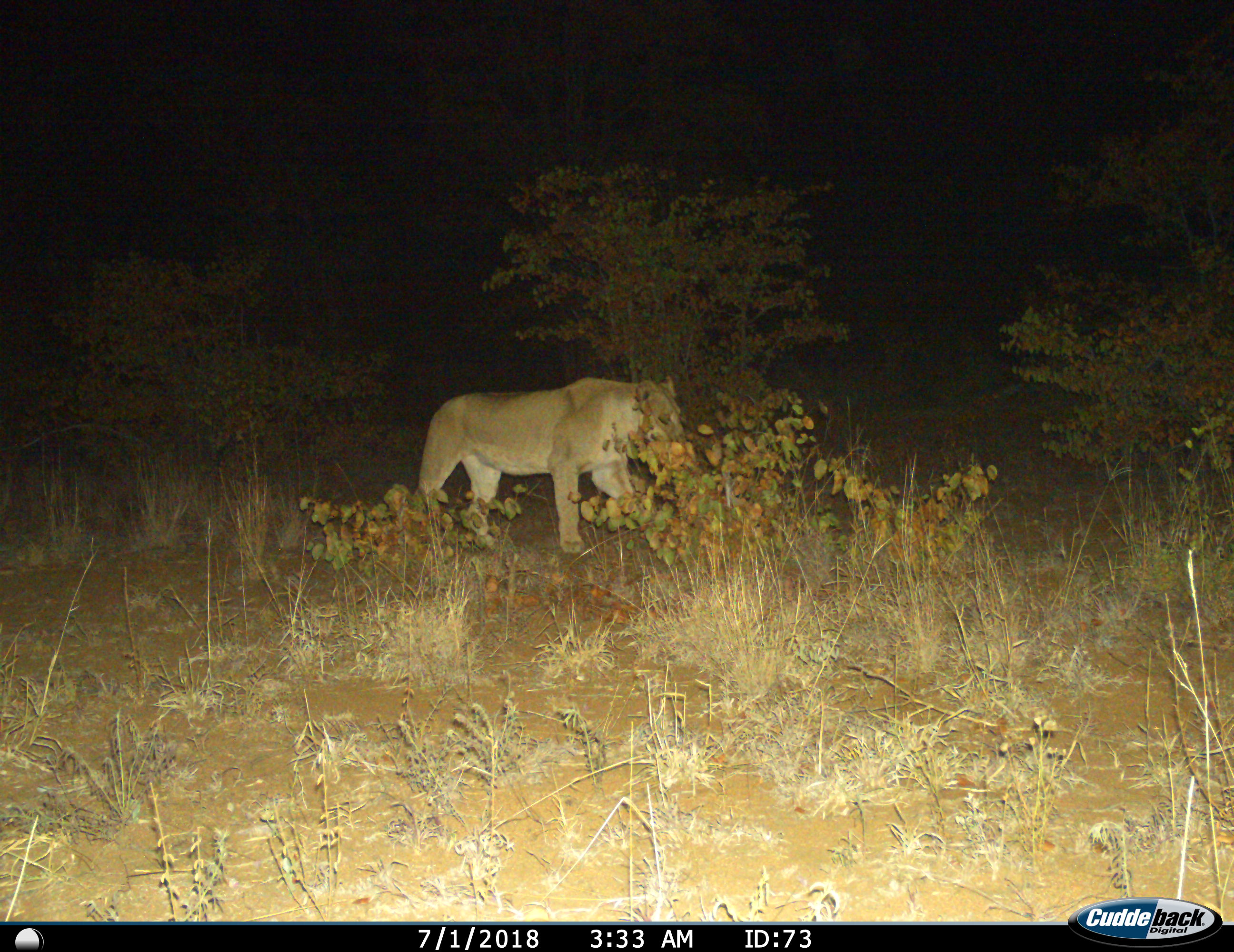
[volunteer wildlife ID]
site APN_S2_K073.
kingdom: Animalia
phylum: Chordata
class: Mammalia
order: Carnivora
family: Felidae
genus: Panthera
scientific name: Panthera leo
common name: lion female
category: lionfemale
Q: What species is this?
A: Lionfemale (lion female) (Panthera leo).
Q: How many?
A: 1.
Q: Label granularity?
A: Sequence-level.